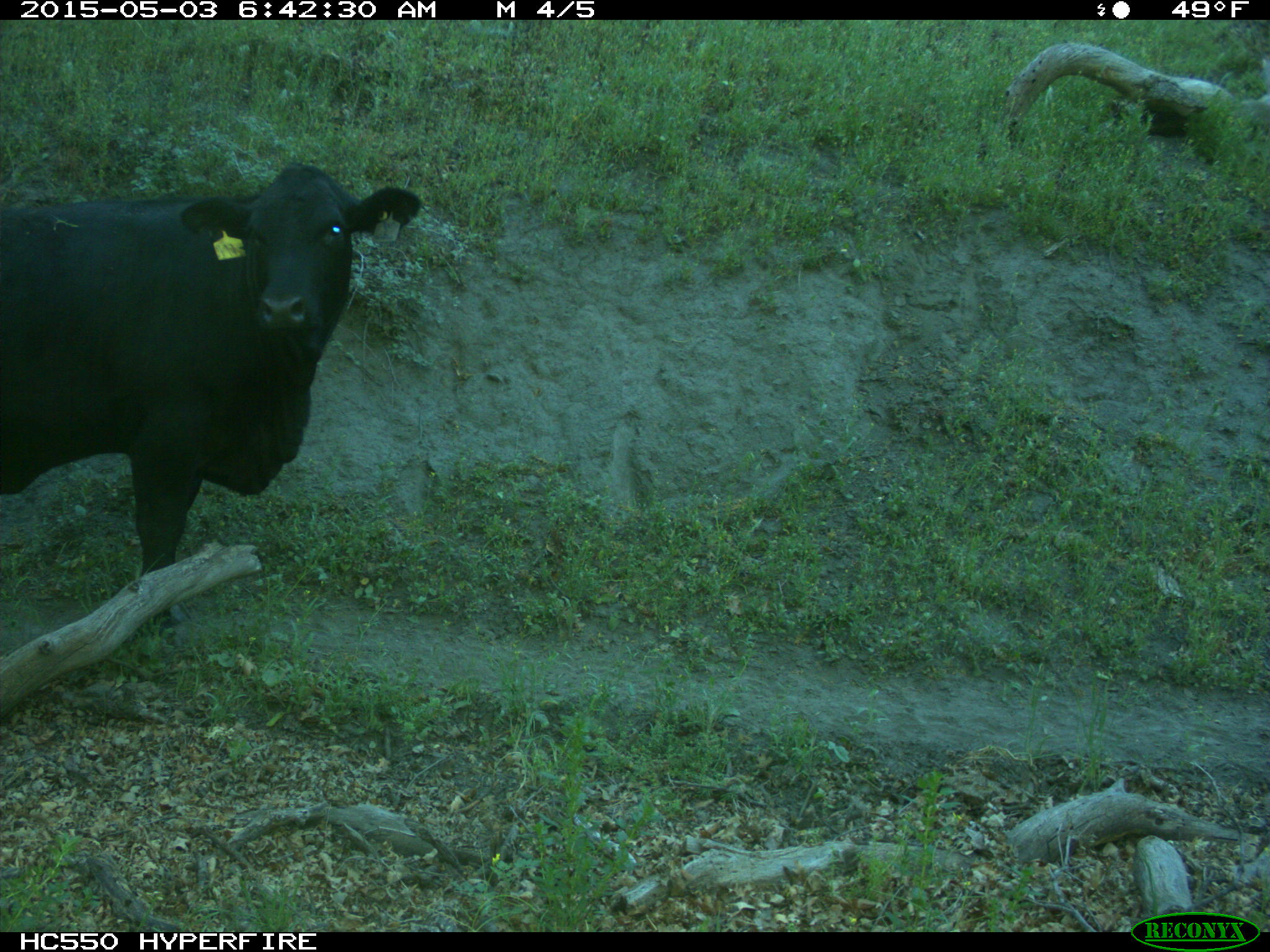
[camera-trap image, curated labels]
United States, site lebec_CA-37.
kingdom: Animalia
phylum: Chordata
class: Mammalia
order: Artiodactyla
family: Bovidae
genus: Bos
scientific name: Bos taurus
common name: domestic cow